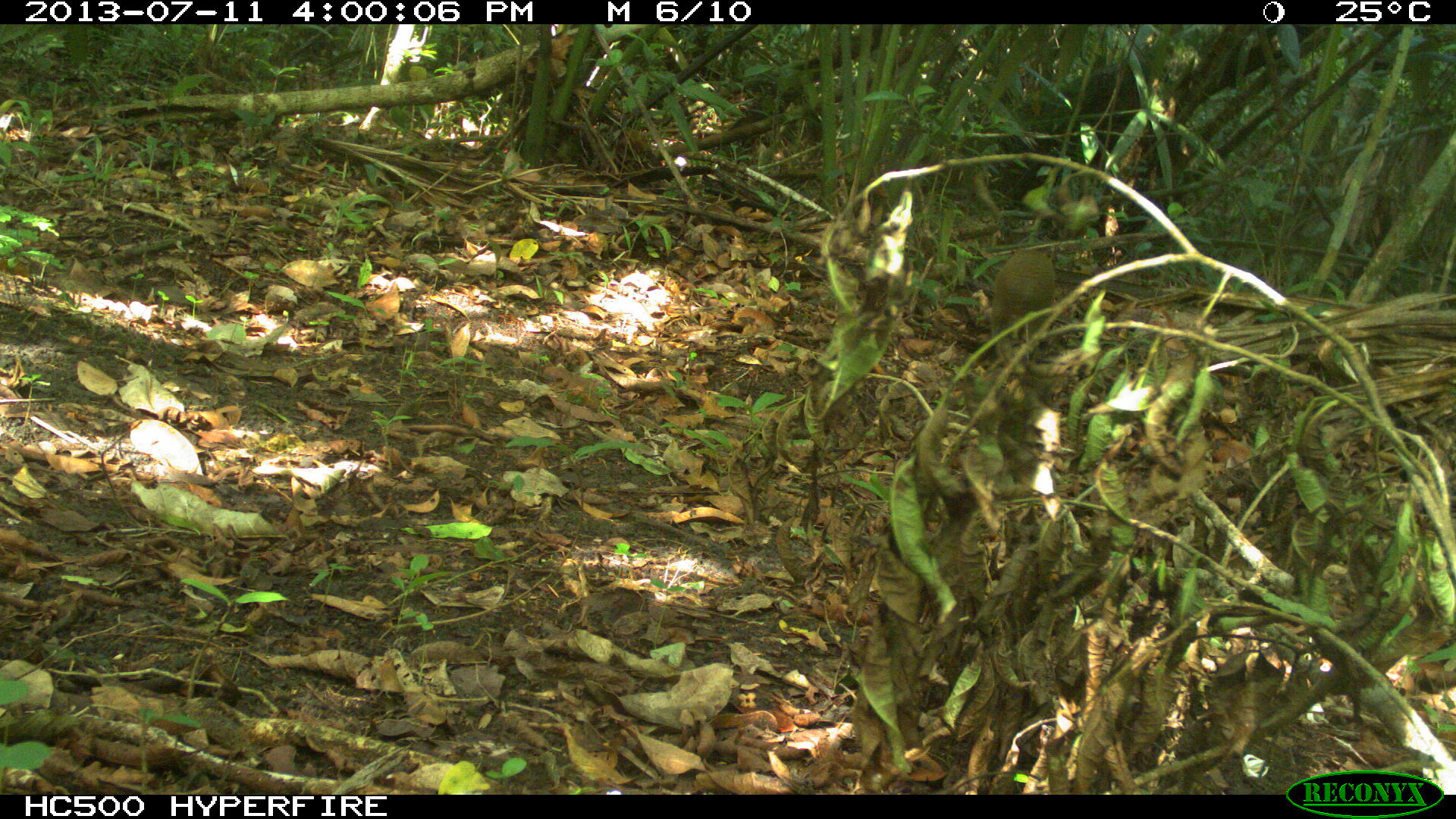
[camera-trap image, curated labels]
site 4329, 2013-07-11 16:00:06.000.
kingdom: Animalia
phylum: Chordata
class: Mammalia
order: Rodentia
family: Dasyproctidae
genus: Dasyprocta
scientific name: Dasyprocta punctata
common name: central american agouti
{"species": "Dasyprocta punctata (central american agouti)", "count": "1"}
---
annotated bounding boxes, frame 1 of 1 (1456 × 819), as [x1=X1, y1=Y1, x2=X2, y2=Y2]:
dasyprocta punctata: [x1=986, y1=245, x2=1059, y2=349]